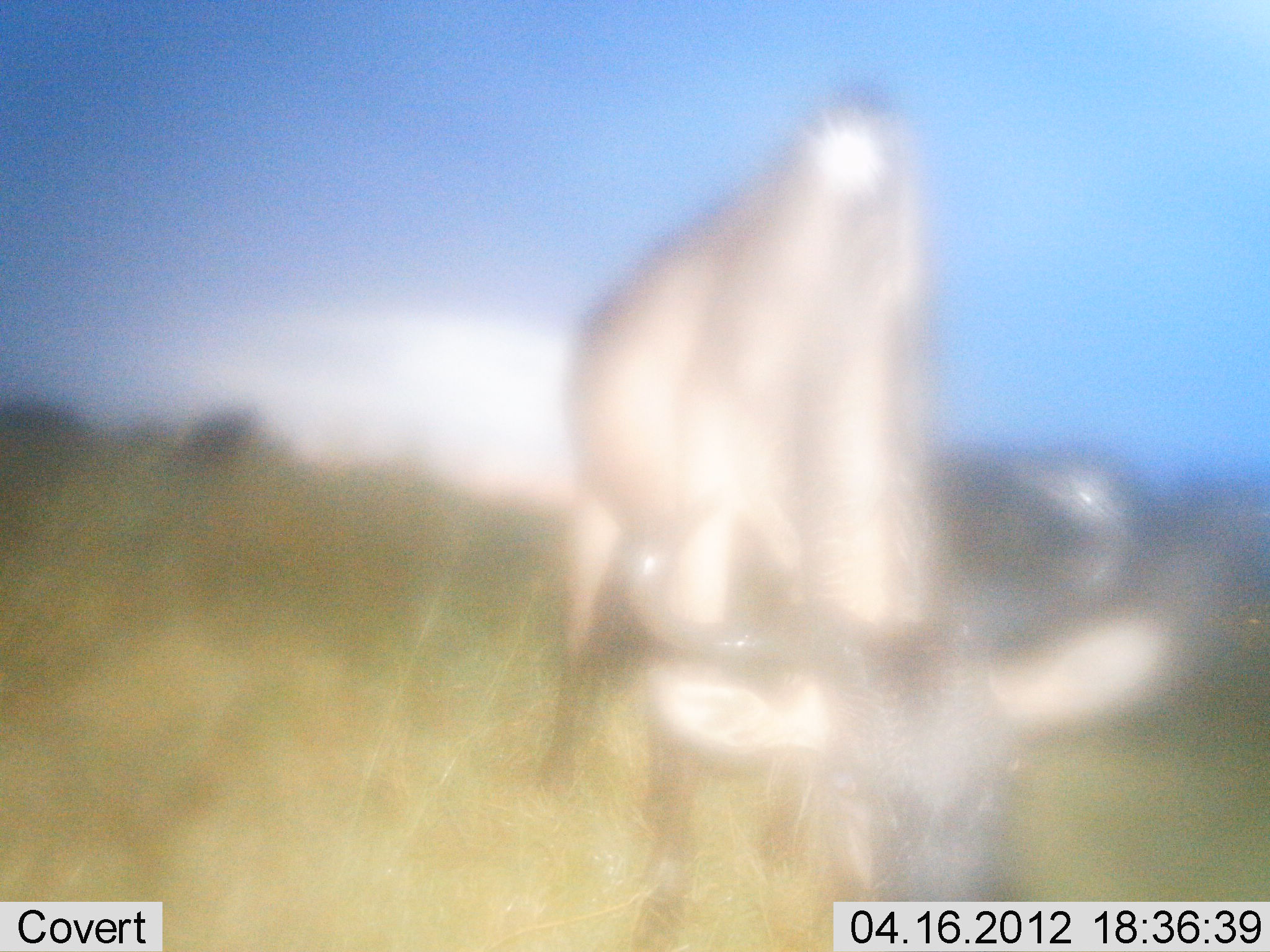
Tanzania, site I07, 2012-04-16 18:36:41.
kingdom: Animalia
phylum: Chordata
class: Mammalia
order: Artiodactyla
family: Bovidae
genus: Connochaetes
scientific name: Connochaetes taurinus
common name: blue wildebeest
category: wildebeest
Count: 1.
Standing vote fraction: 69%.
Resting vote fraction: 8%.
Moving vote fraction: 0%.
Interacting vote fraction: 0%.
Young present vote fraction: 0%.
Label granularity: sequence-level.